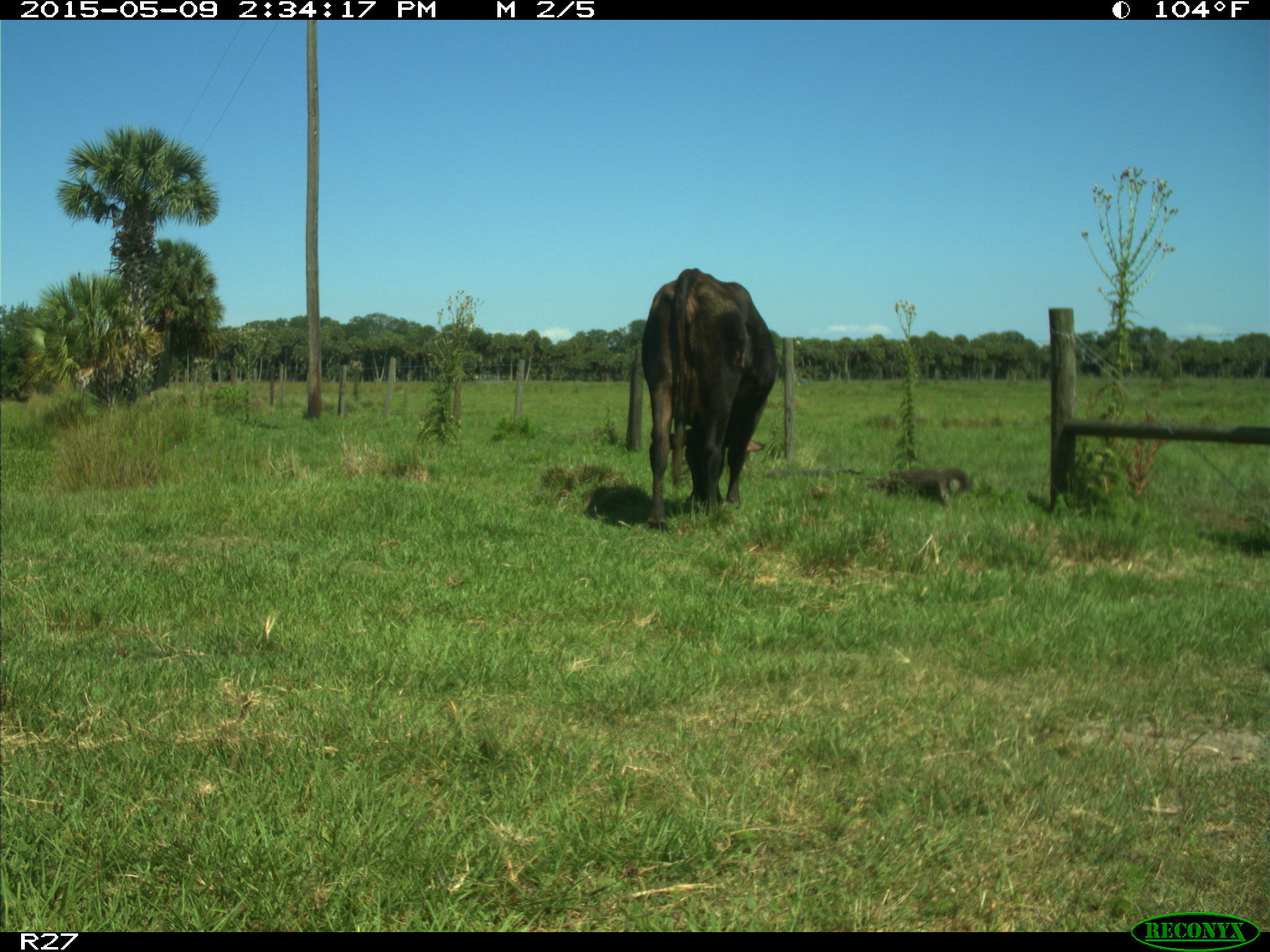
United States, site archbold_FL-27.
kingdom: Animalia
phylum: Chordata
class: Mammalia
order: Artiodactyla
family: Bovidae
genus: Bos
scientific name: Bos taurus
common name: domestic cow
Bos taurus (domestic cow).